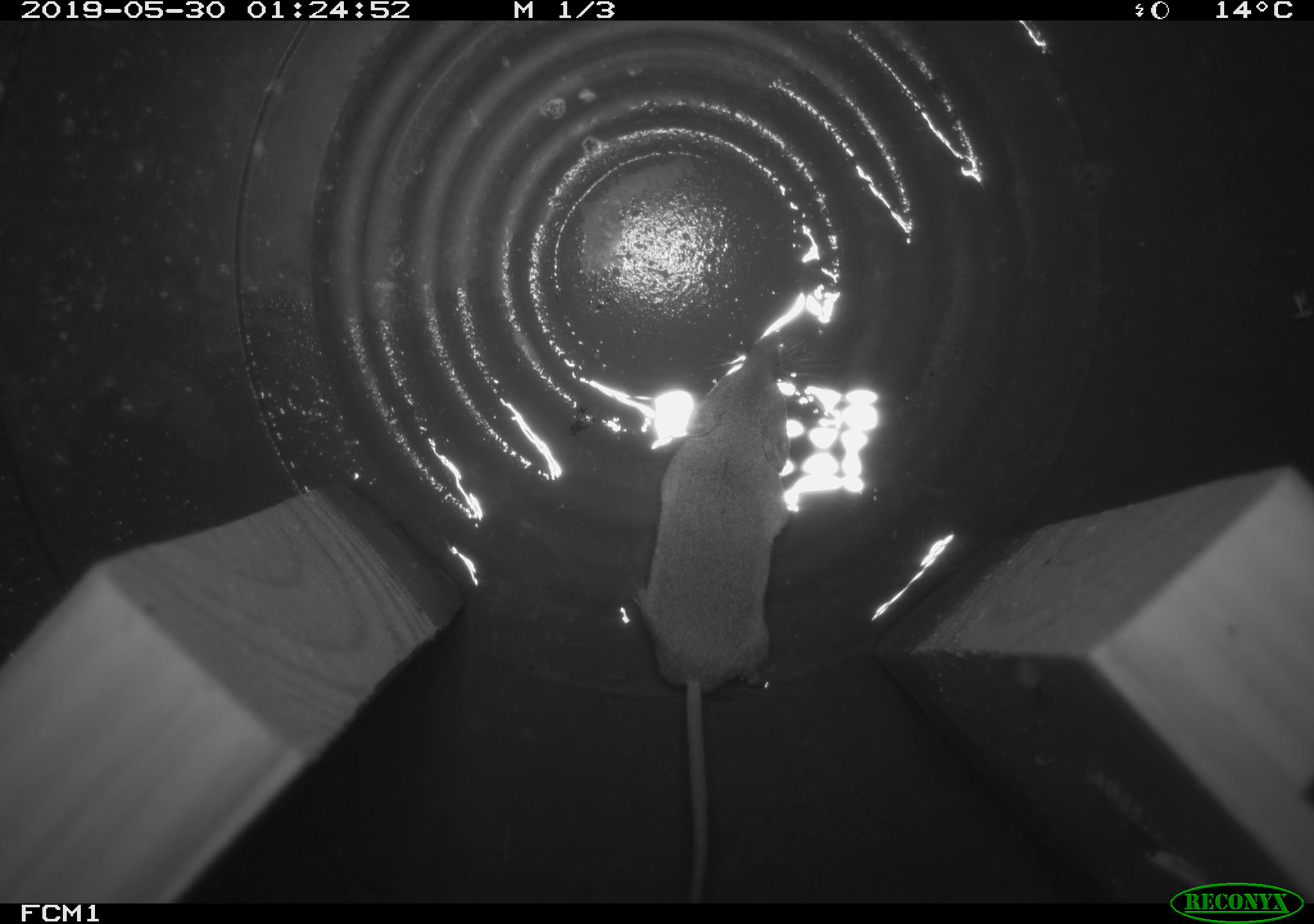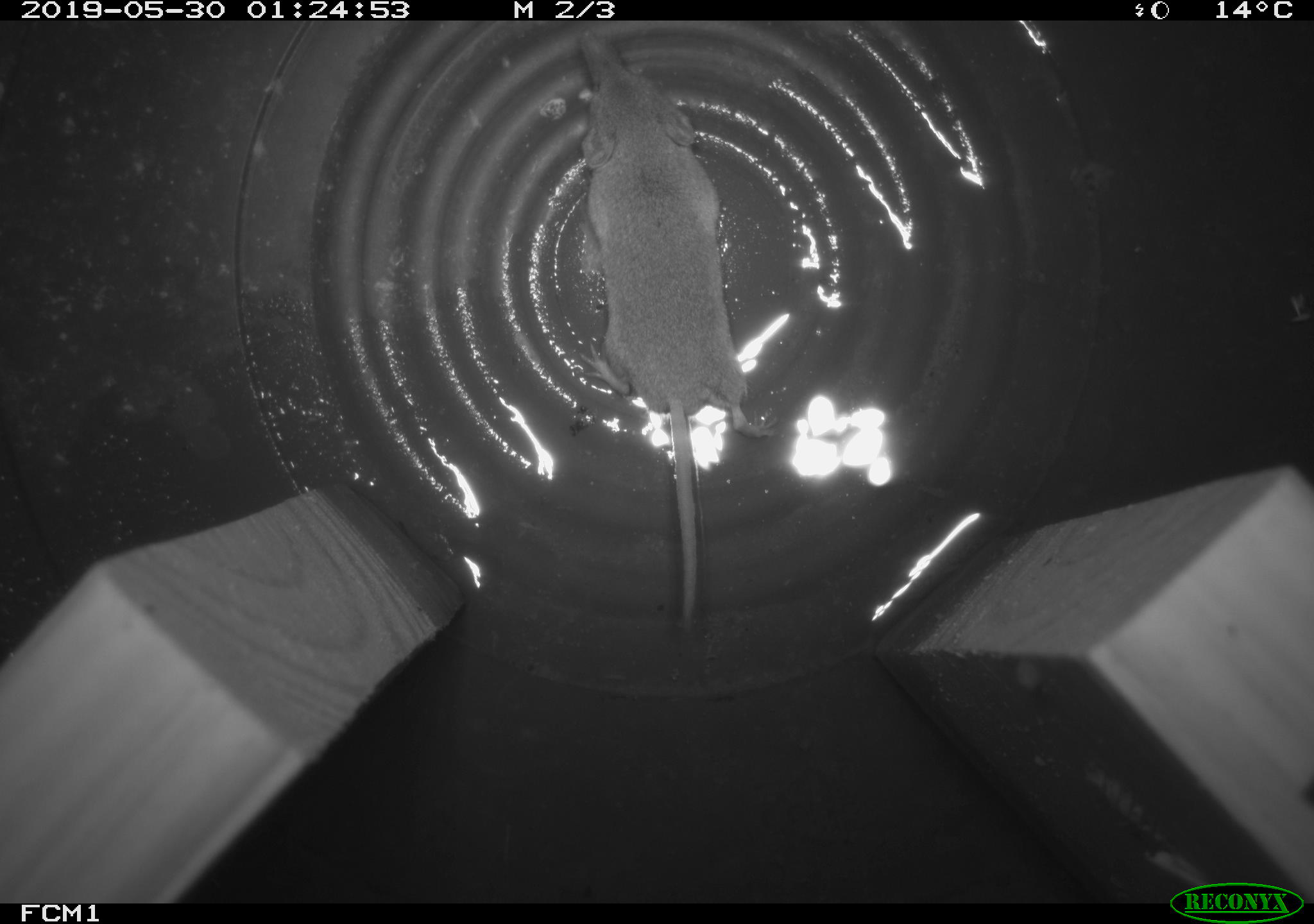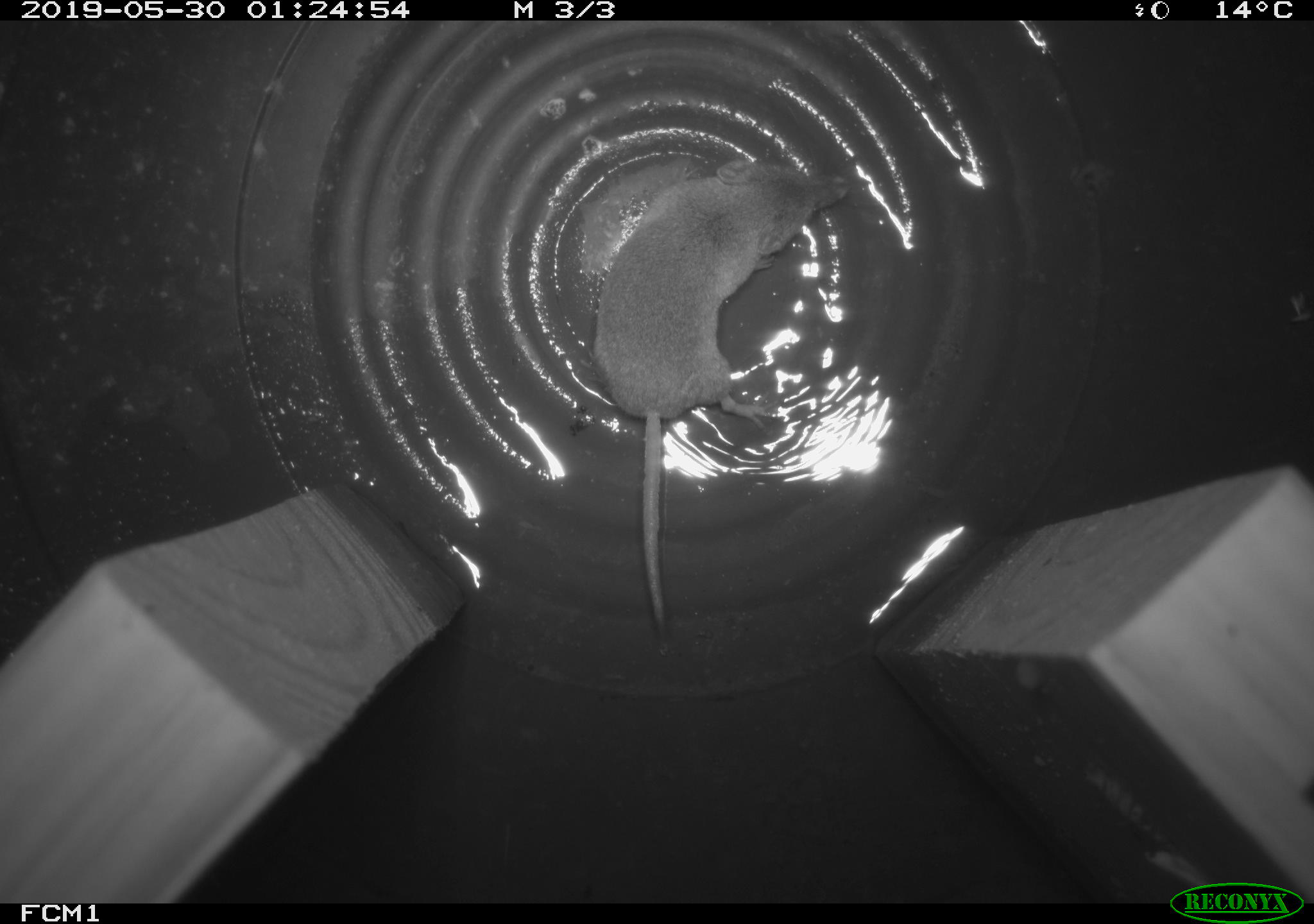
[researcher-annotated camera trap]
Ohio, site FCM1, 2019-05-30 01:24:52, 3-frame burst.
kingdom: Animalia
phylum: Chordata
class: Mammalia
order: Eulipotyphla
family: Soricidae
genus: Sorex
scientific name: Sorex cinereus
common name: masked shrew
Masked shrew (Sorex cinereus).